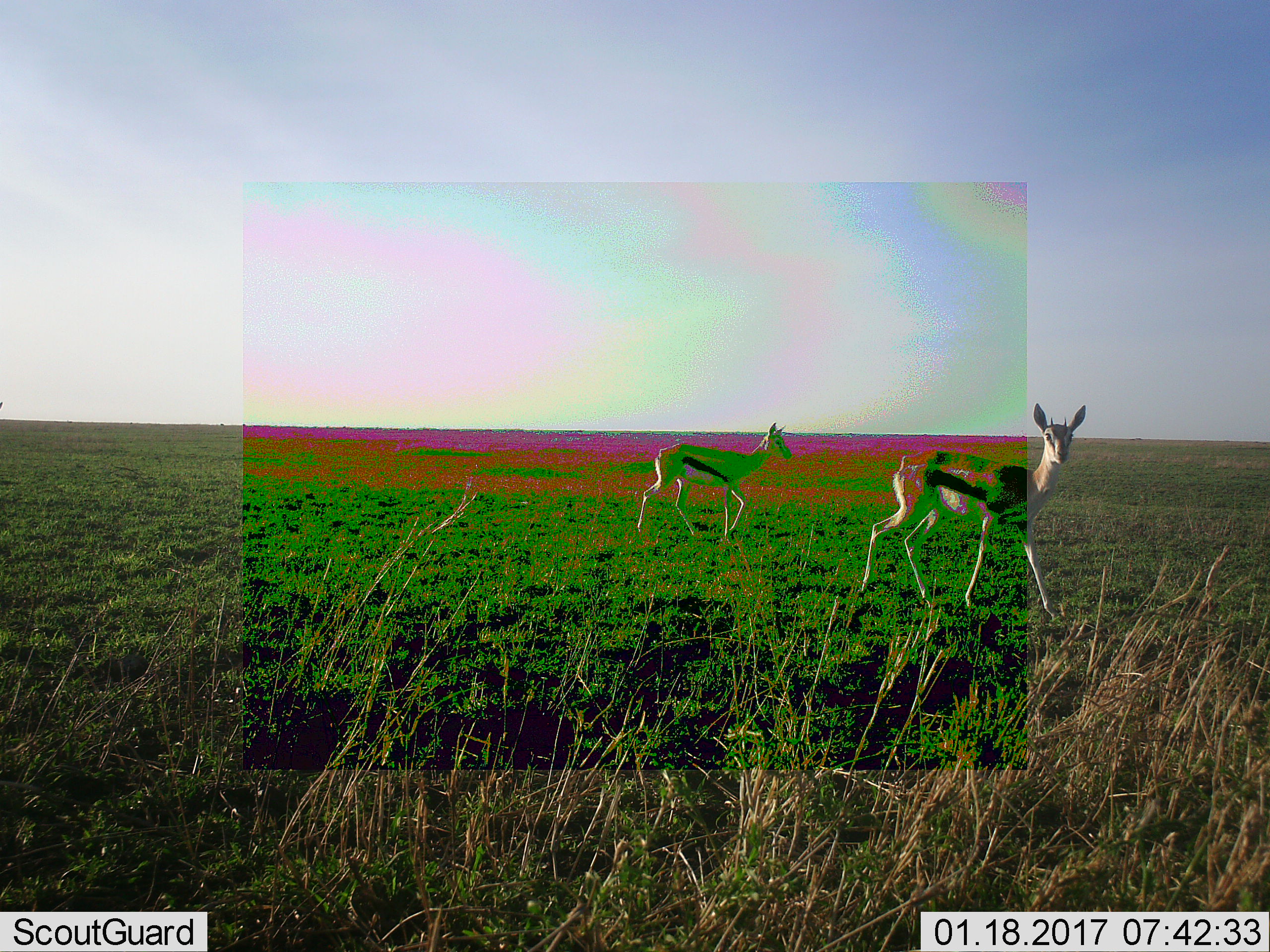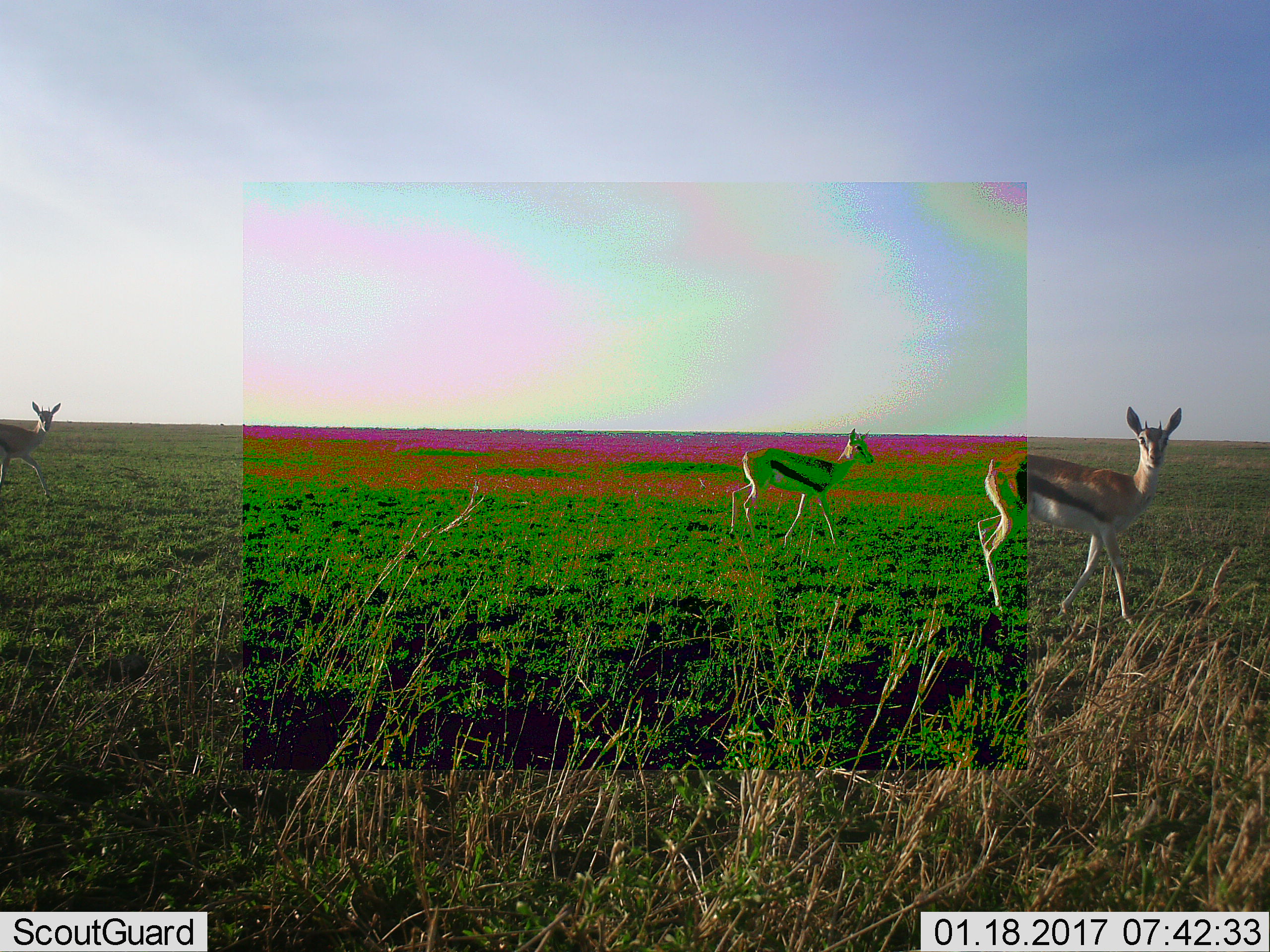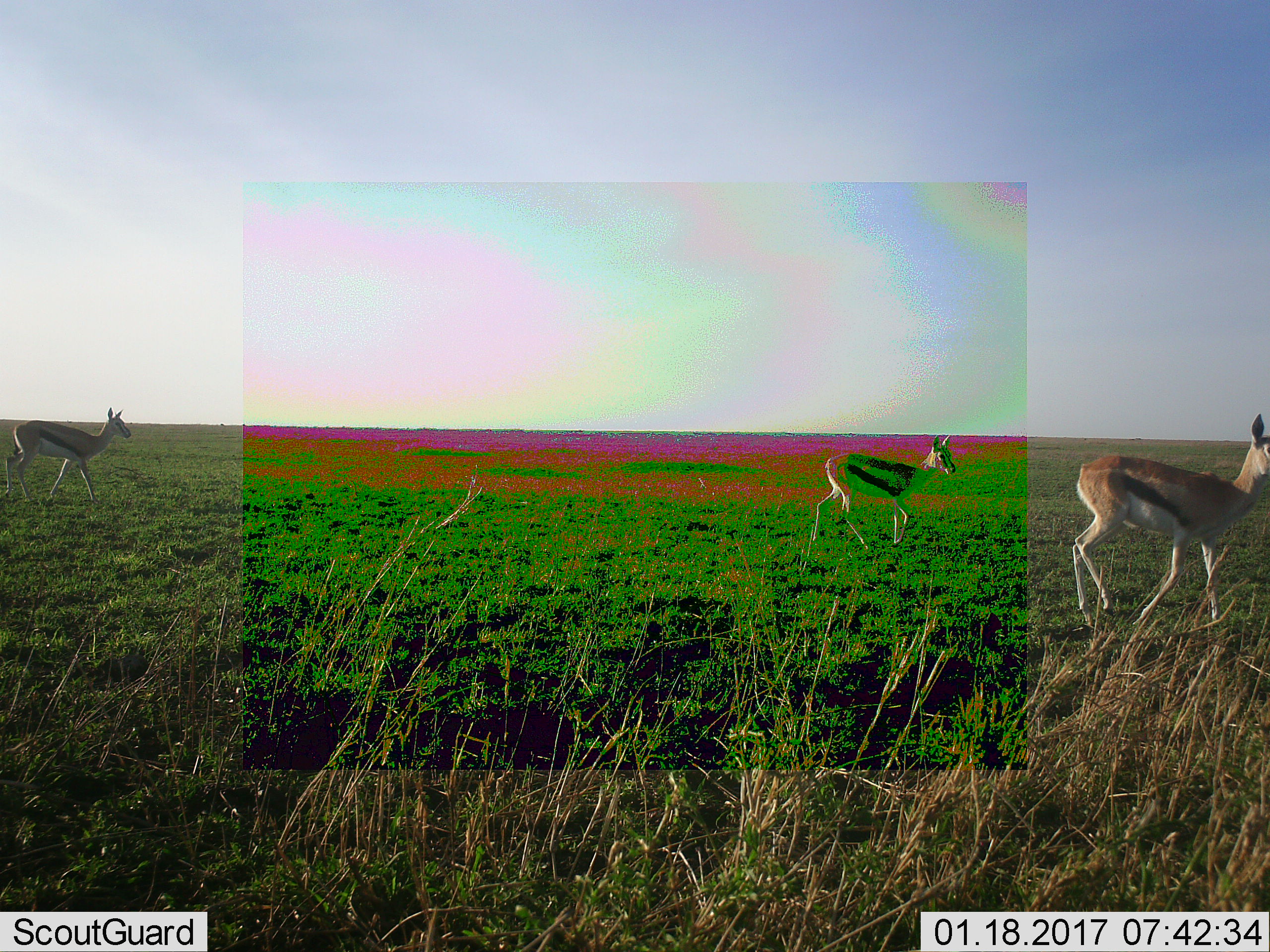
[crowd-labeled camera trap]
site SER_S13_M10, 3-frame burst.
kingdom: Animalia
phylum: Chordata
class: Mammalia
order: Artiodactyla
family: Bovidae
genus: Eudorcas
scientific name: Eudorcas thomsonii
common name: thomson's gazelle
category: gazellethomsons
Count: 3.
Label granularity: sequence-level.